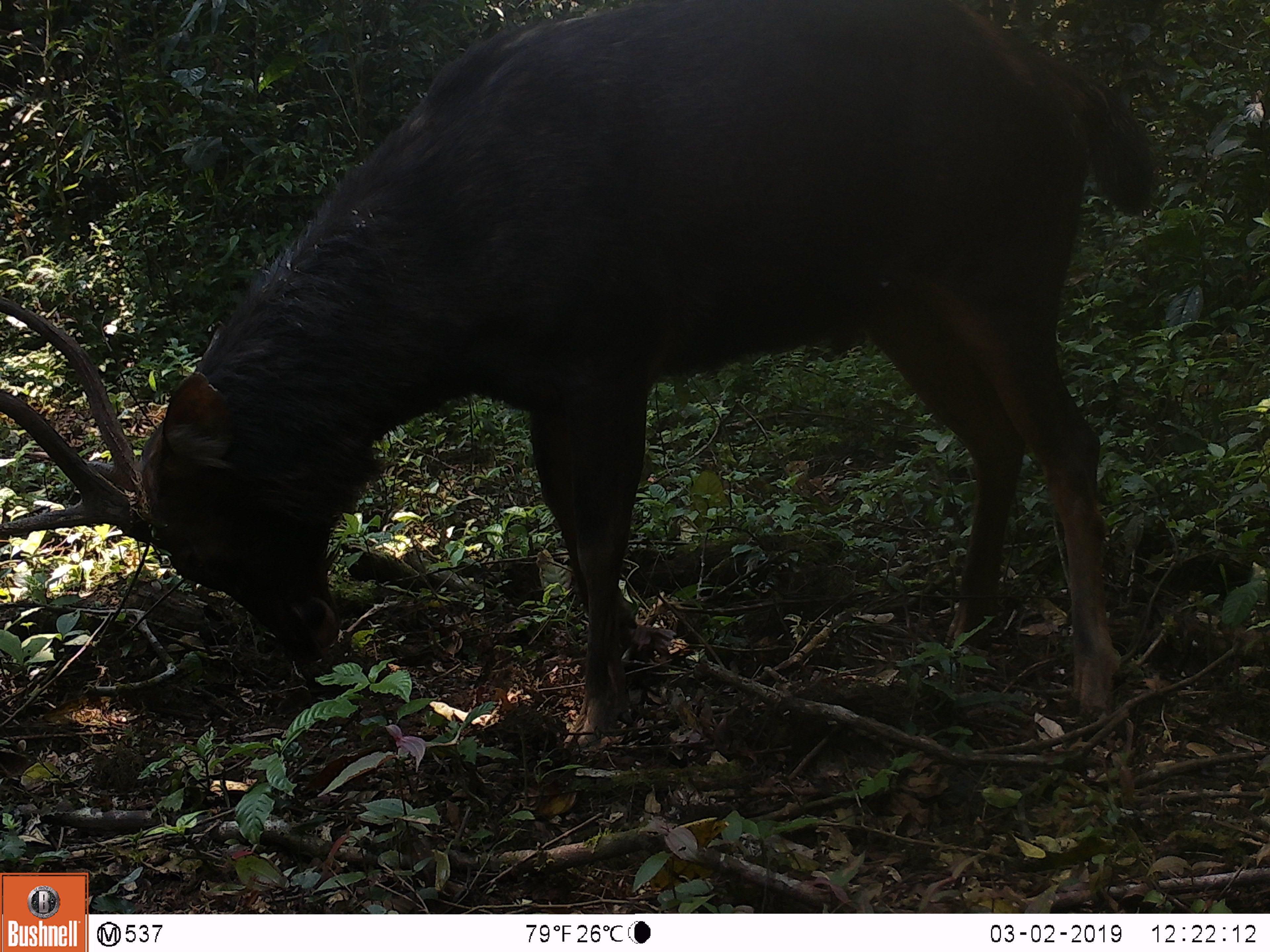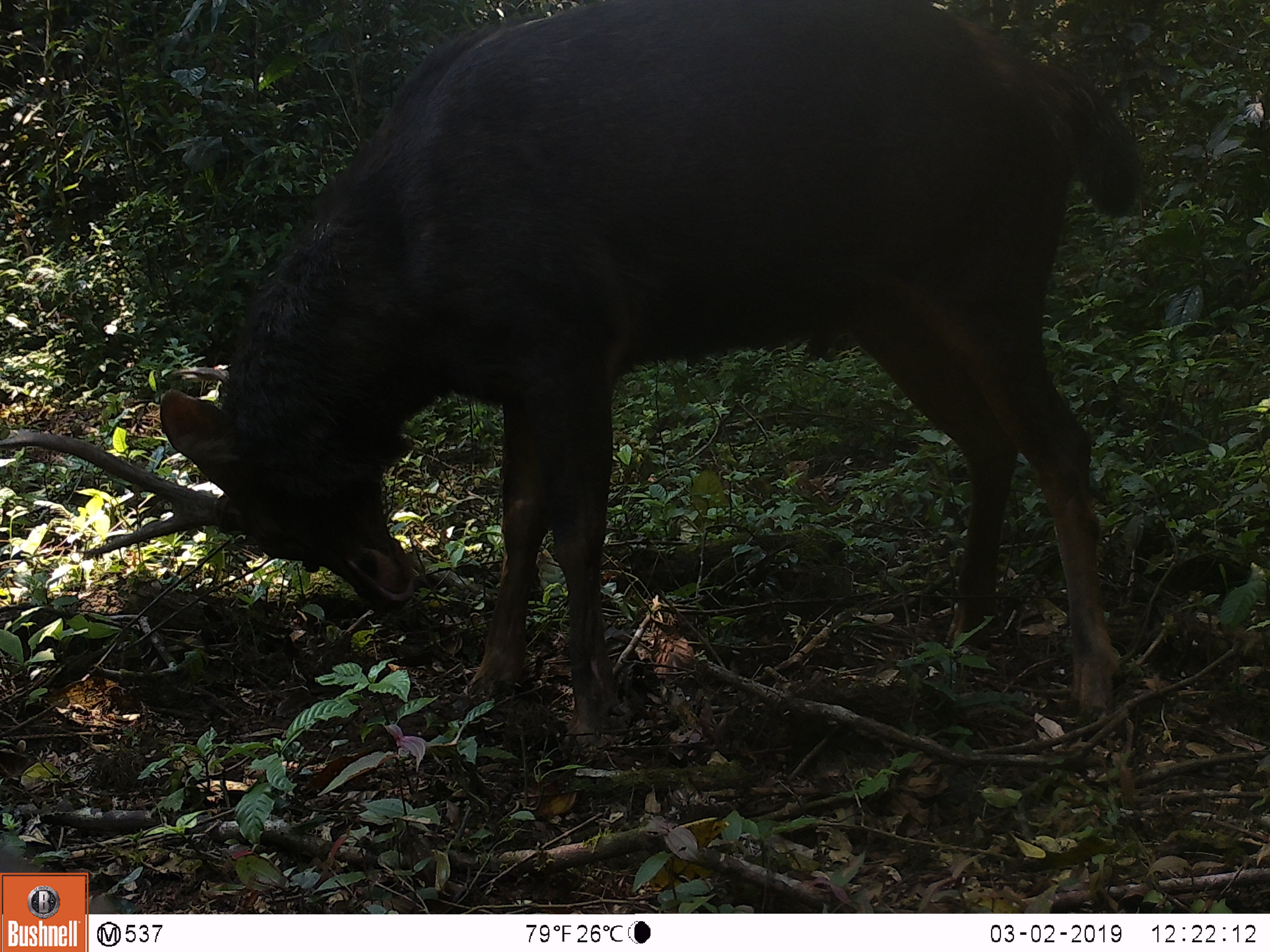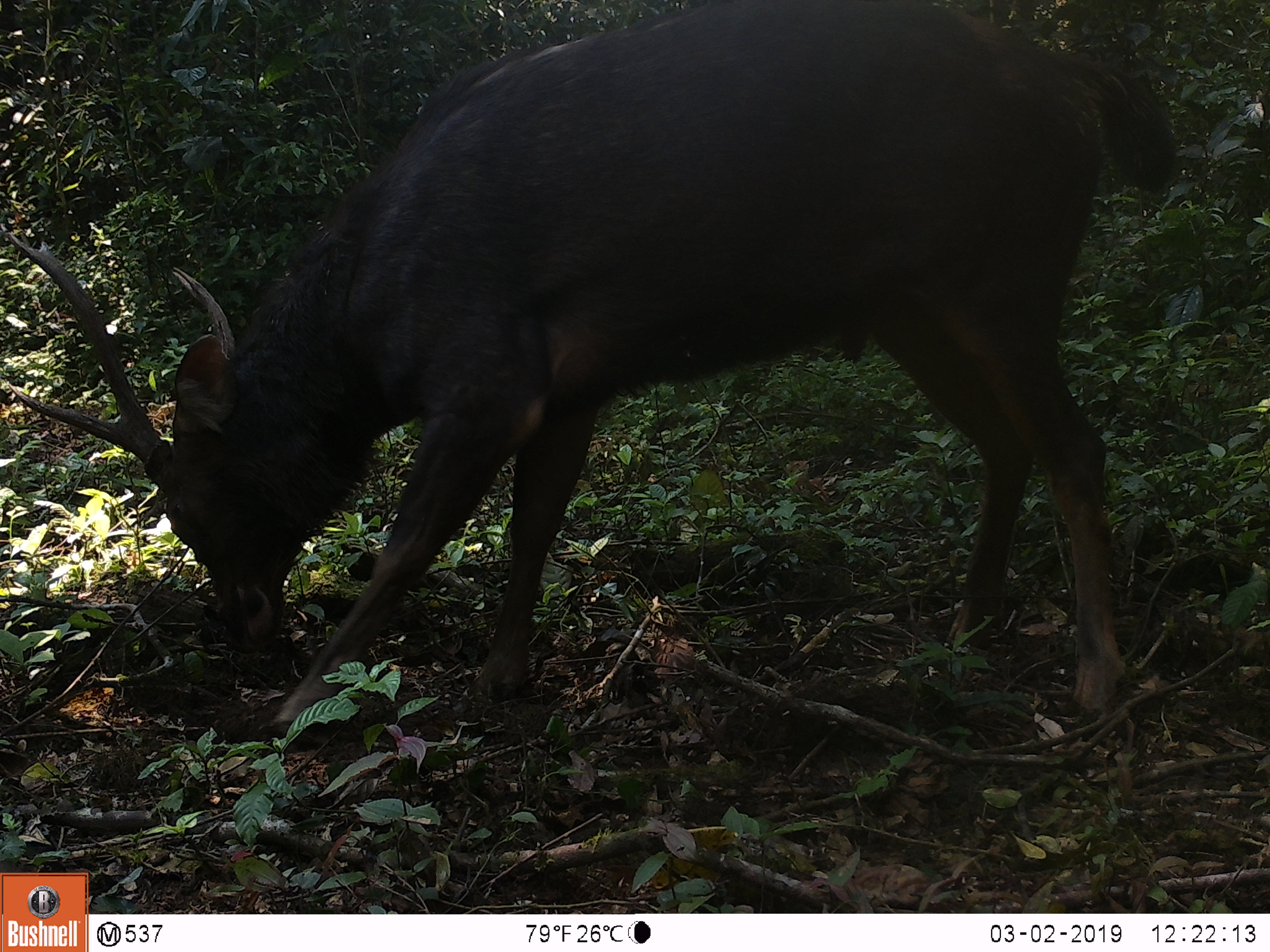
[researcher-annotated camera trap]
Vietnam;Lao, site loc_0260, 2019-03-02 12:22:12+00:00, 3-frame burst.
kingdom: Animalia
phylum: Chordata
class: Mammalia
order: Artiodactyla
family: Cervidae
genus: Rusa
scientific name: Rusa unicolor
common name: sambar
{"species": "sambar (Rusa unicolor)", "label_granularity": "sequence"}